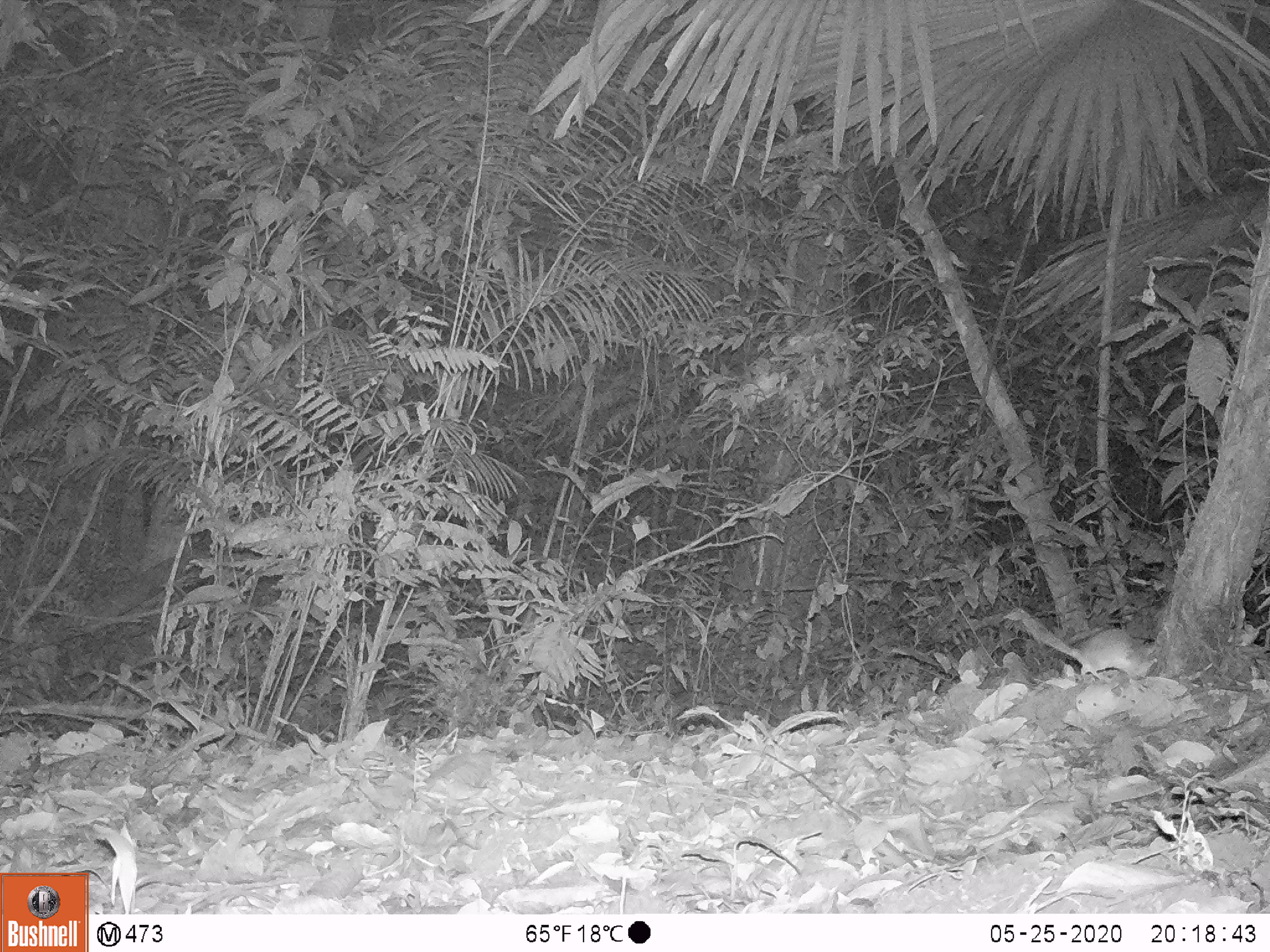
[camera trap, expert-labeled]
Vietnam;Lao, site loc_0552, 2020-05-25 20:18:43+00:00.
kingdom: Animalia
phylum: Chordata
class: Mammalia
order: Rodentia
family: Muridae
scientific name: Muridae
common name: old-world mice and rats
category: unidentified murid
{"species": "unidentified murid (old-world mice and rats) (Muridae)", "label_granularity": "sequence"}